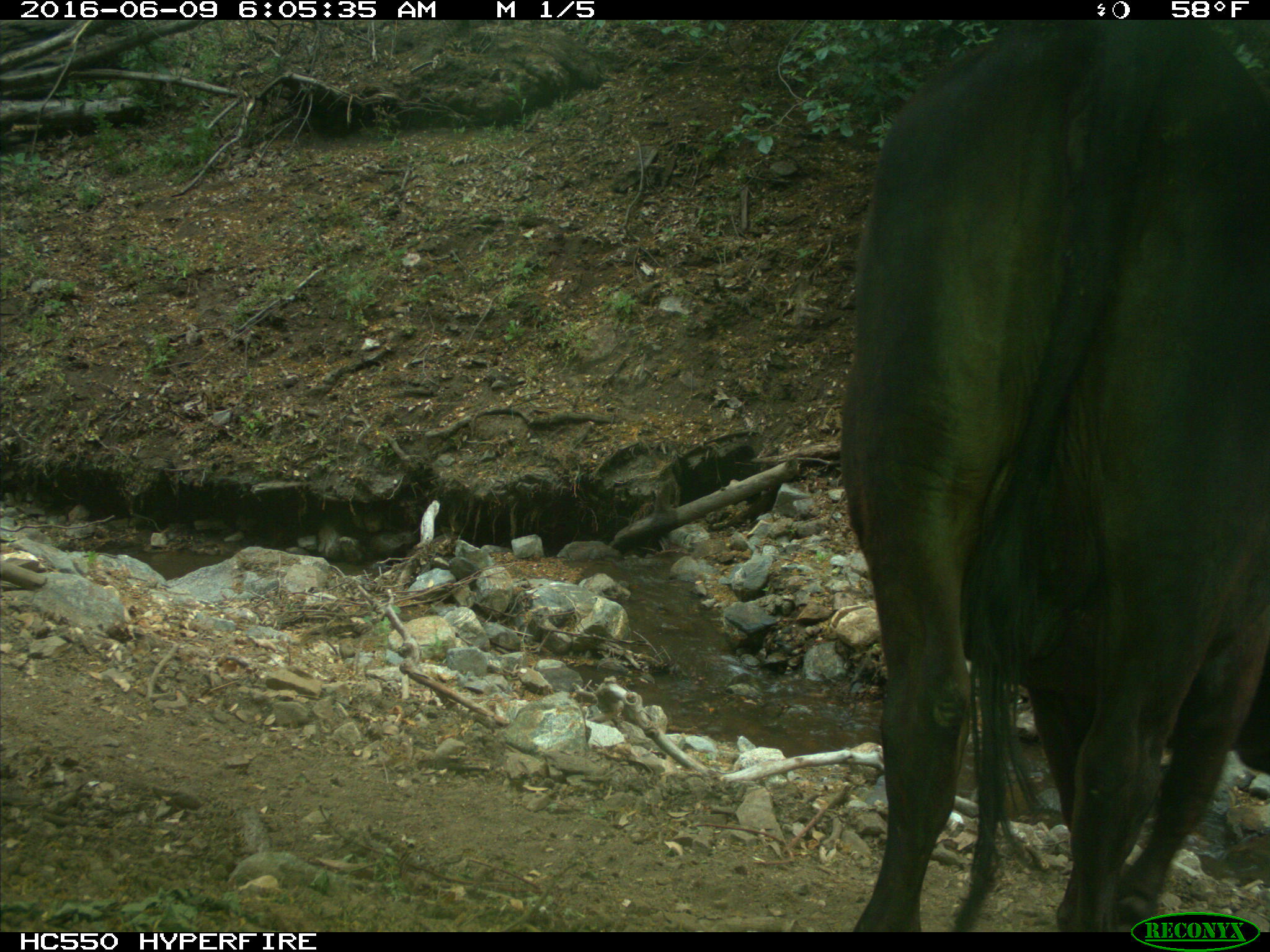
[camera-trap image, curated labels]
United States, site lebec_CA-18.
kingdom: Animalia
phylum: Chordata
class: Mammalia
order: Artiodactyla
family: Bovidae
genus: Bos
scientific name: Bos taurus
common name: domestic cow